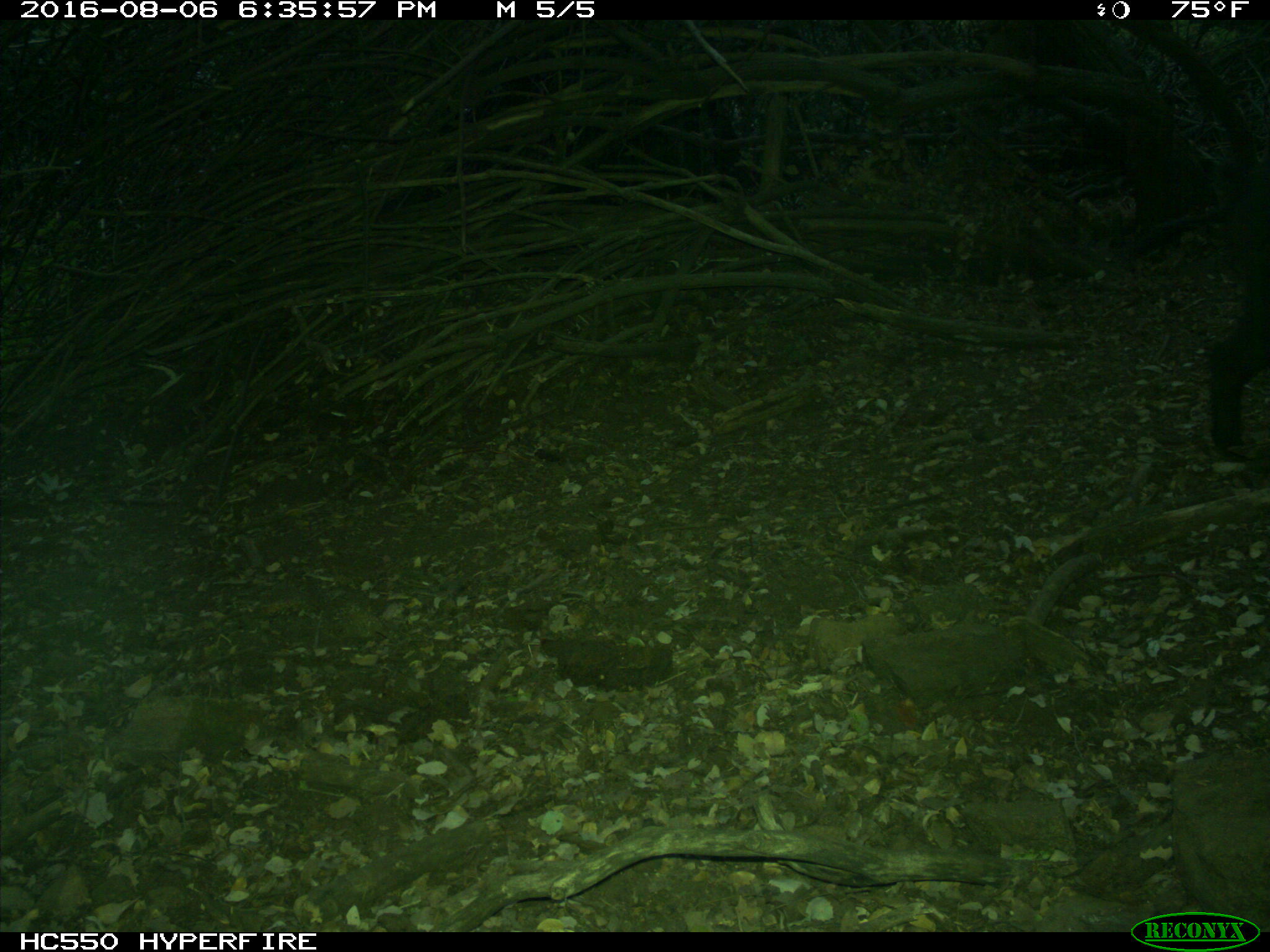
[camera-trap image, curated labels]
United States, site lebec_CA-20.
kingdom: Animalia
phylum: Chordata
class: Mammalia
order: Artiodactyla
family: Suidae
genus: Sus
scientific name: Sus scrofa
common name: wild boar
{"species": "Sus scrofa (wild boar)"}